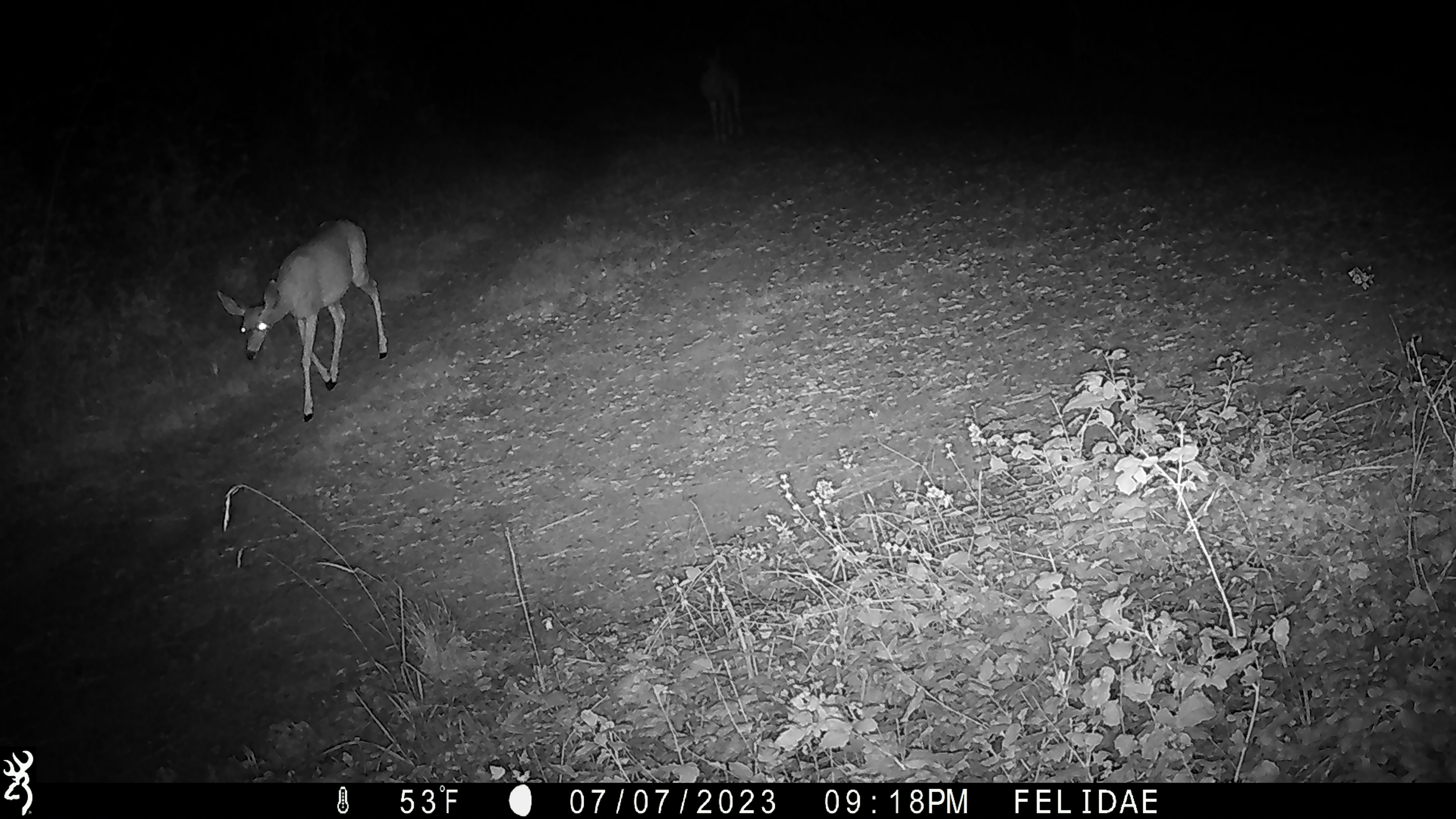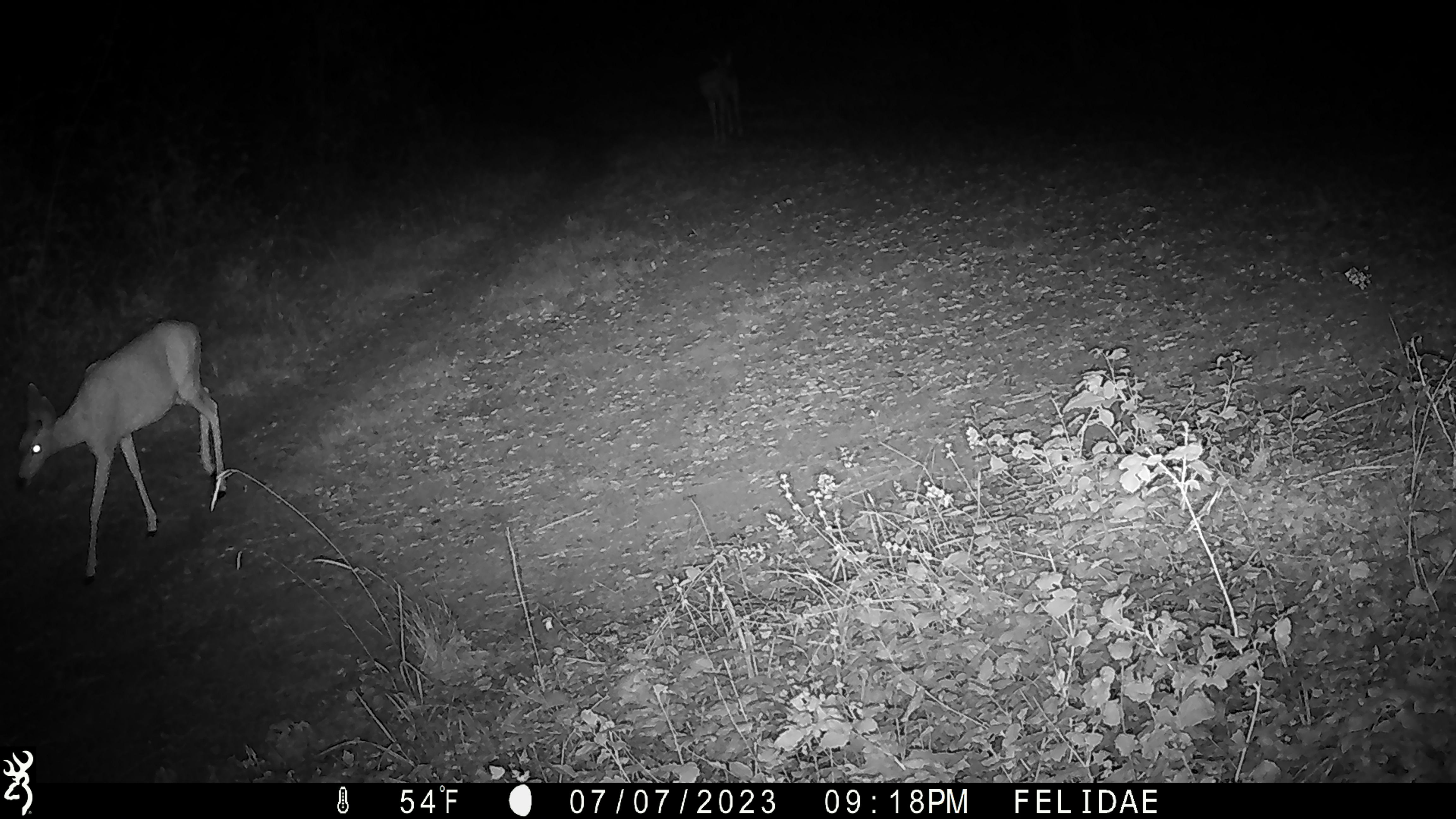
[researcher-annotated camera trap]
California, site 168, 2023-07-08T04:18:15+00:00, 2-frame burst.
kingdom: Animalia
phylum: Chordata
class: Mammalia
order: Artiodactyla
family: Cervidae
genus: Odocoileus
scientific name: Odocoileus hemionus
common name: mule deer